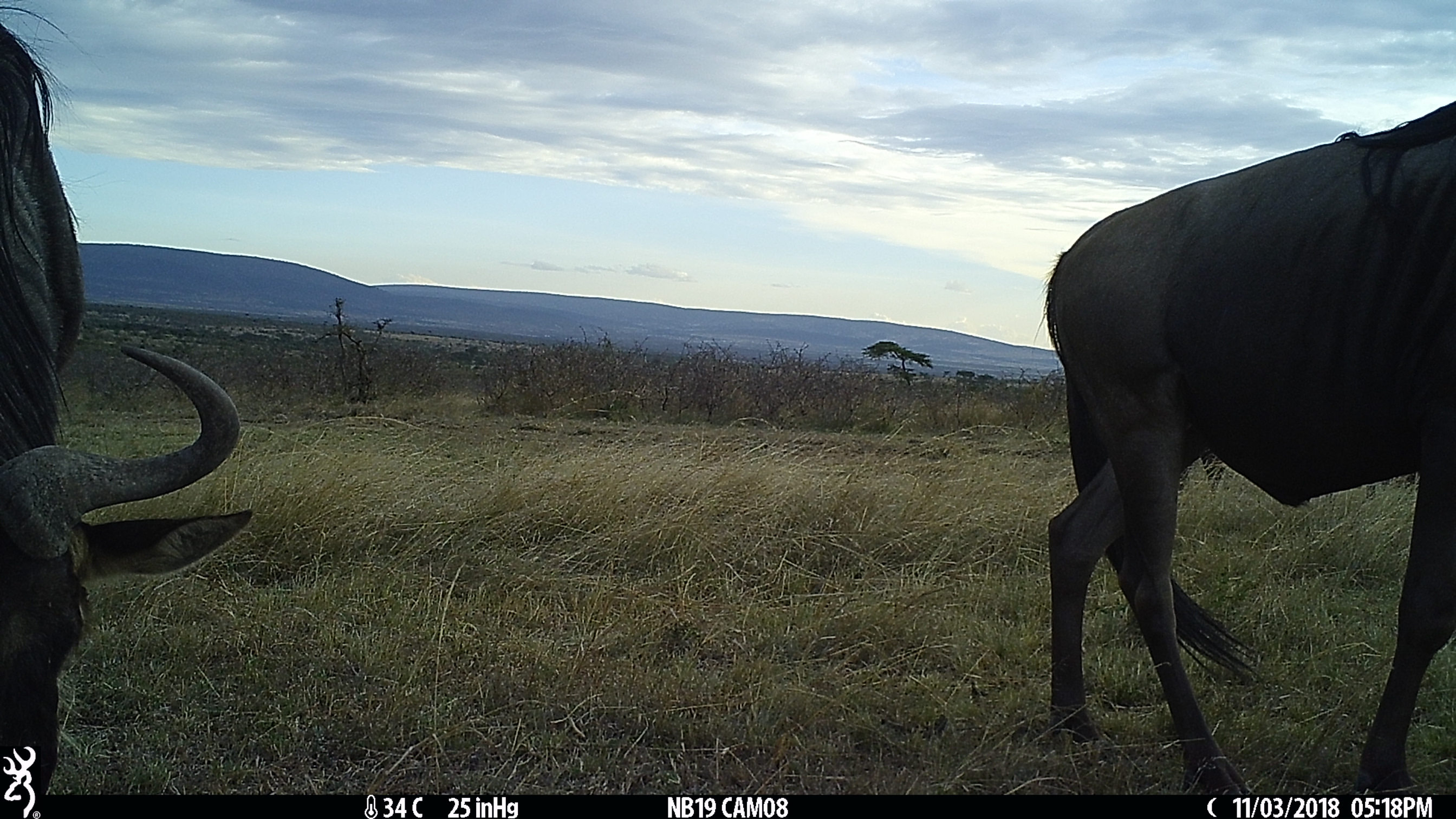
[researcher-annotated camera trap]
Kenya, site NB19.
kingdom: Animalia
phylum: Chordata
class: Mammalia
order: Artiodactyla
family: Bovidae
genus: Connochaetes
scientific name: Connochaetes taurinus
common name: blue wildebeest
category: wildebeest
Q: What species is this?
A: Wildebeest (blue wildebeest) (Connochaetes taurinus).